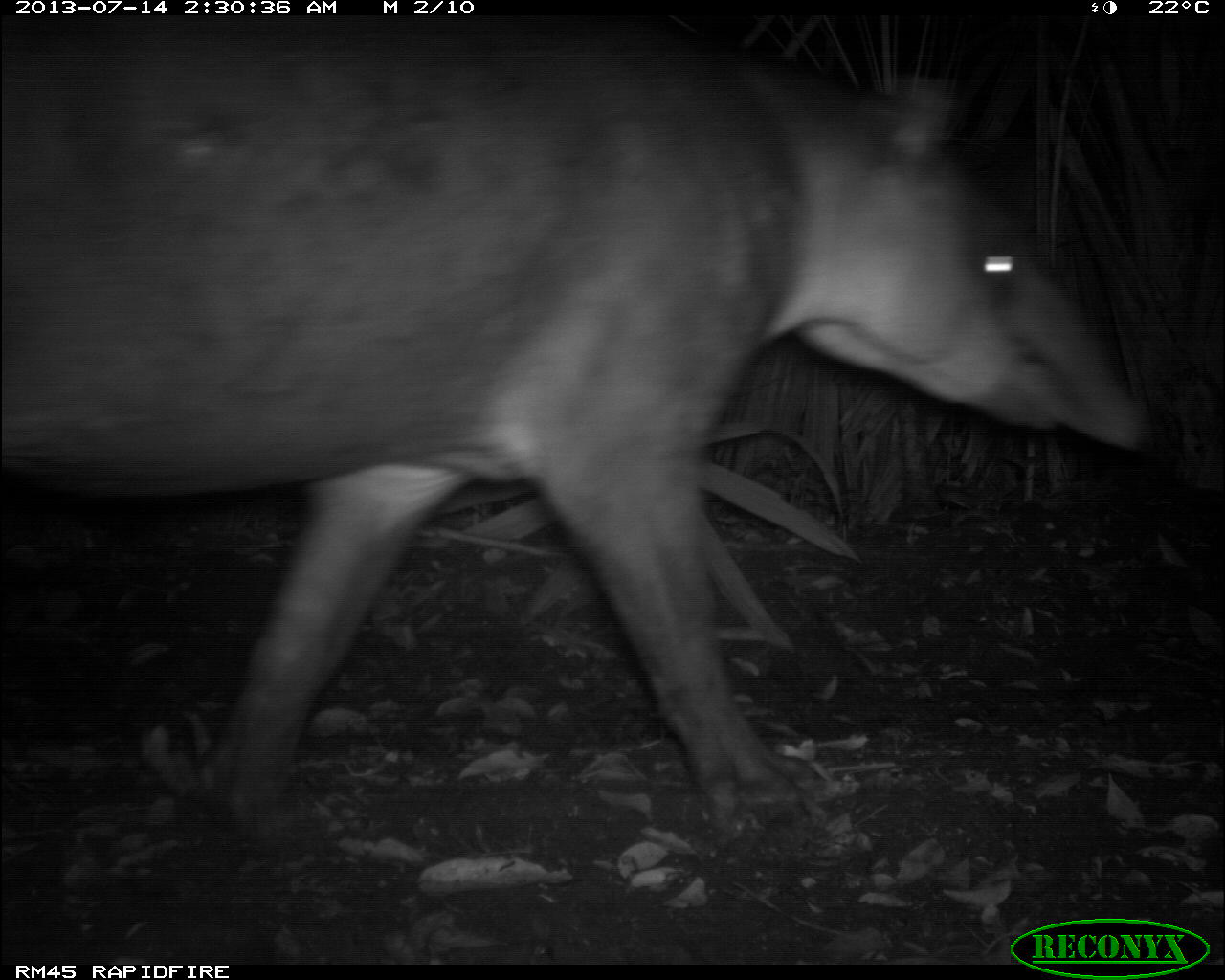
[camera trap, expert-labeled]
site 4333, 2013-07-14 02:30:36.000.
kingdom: Animalia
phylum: Chordata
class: Mammalia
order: Perissodactyla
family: Tapiridae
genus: Tapirus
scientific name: Tapirus bairdii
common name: baird's tapir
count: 1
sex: male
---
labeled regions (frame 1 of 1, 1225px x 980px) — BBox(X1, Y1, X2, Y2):
tapirus bairdii: BBox(0, 17, 1150, 826)